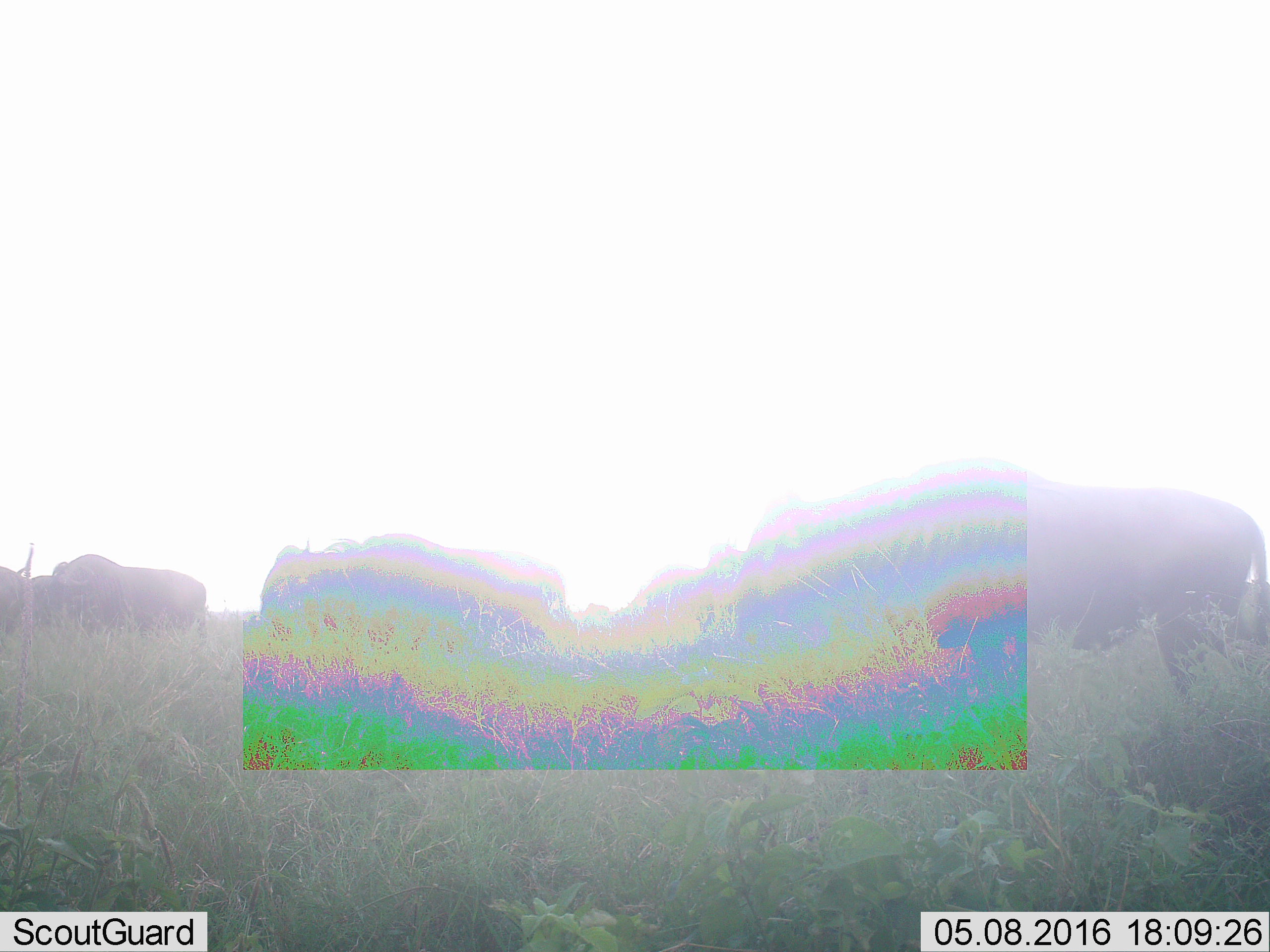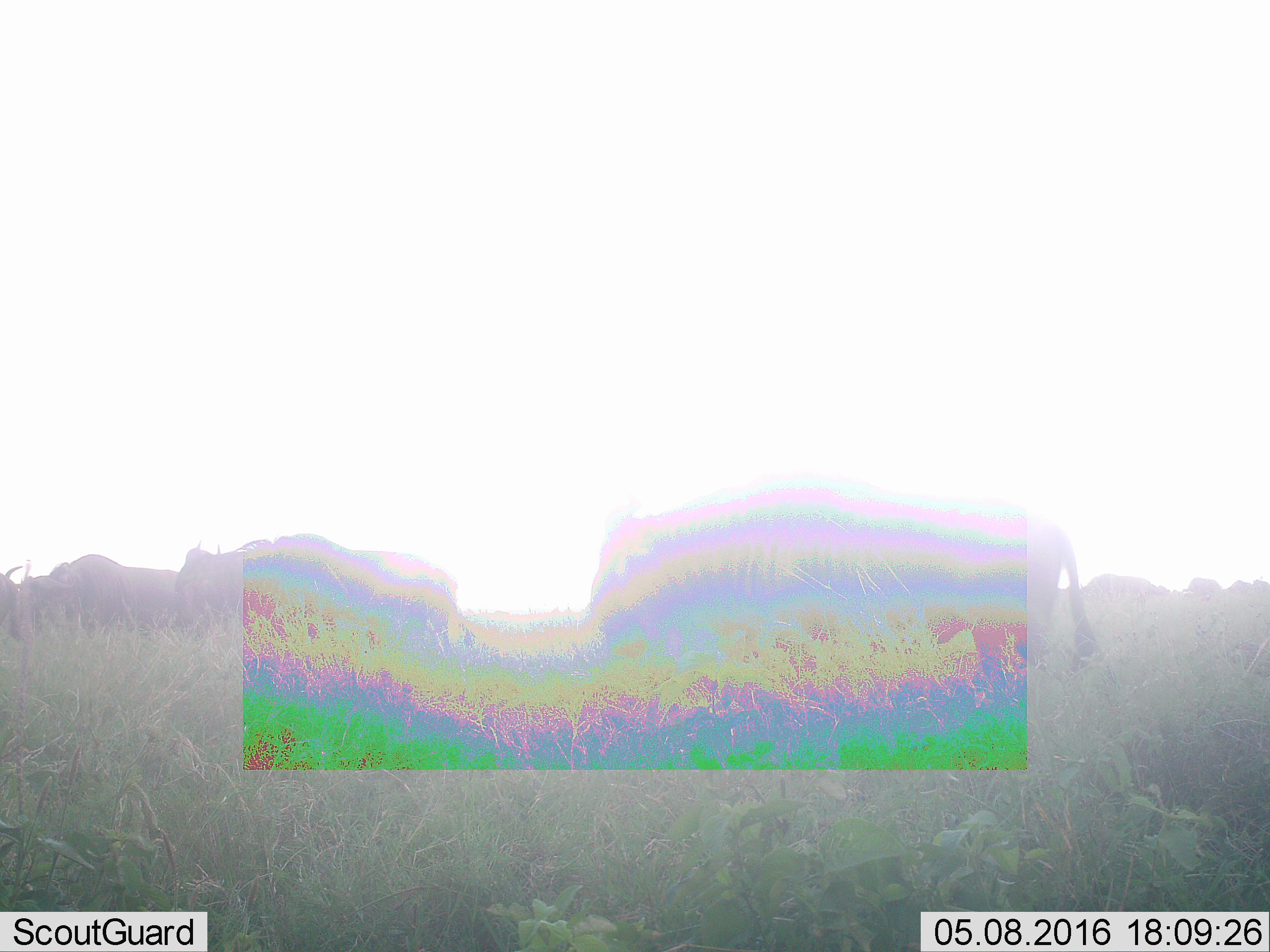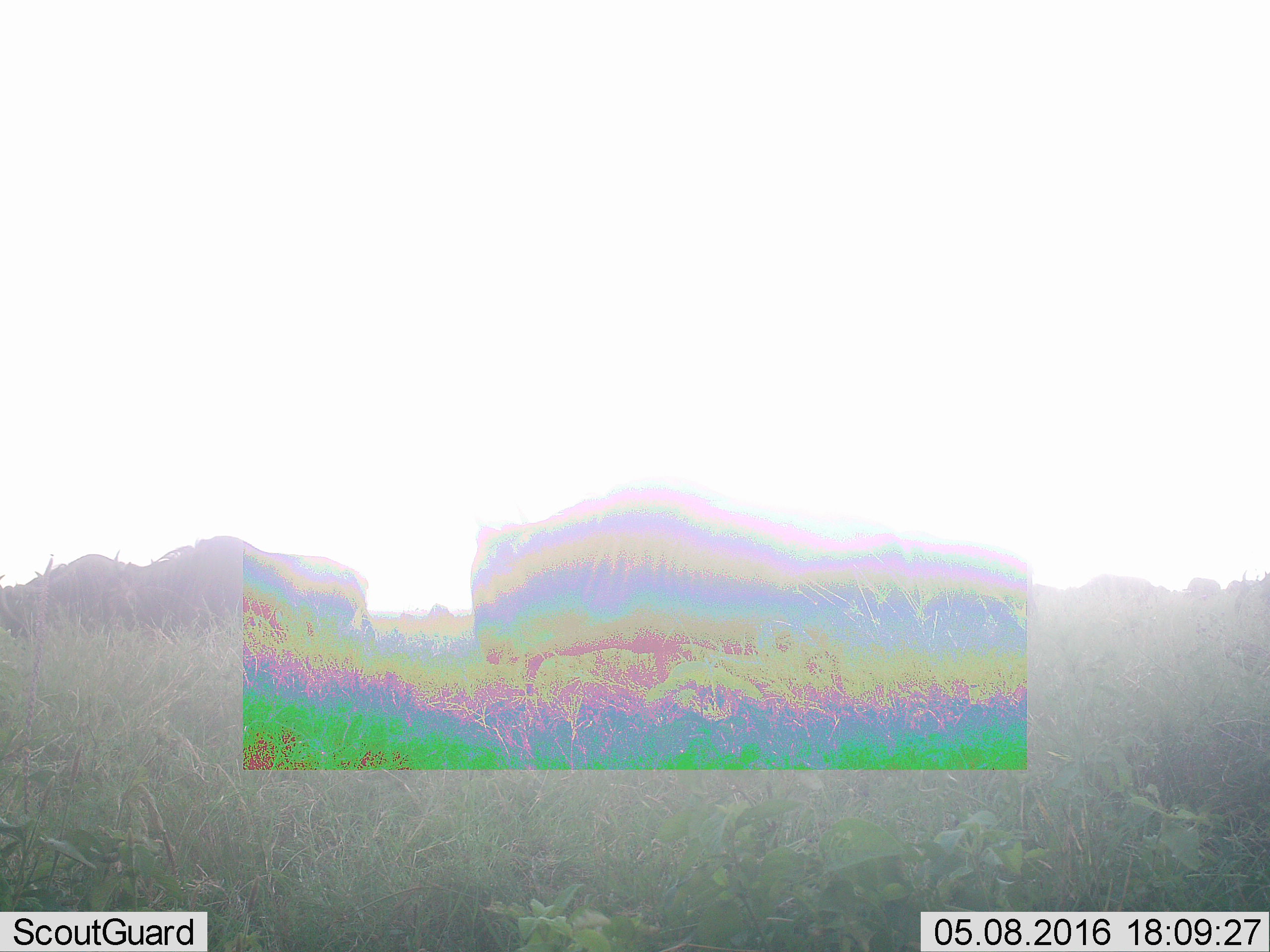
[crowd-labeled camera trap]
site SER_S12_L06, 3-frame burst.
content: unidentified animal